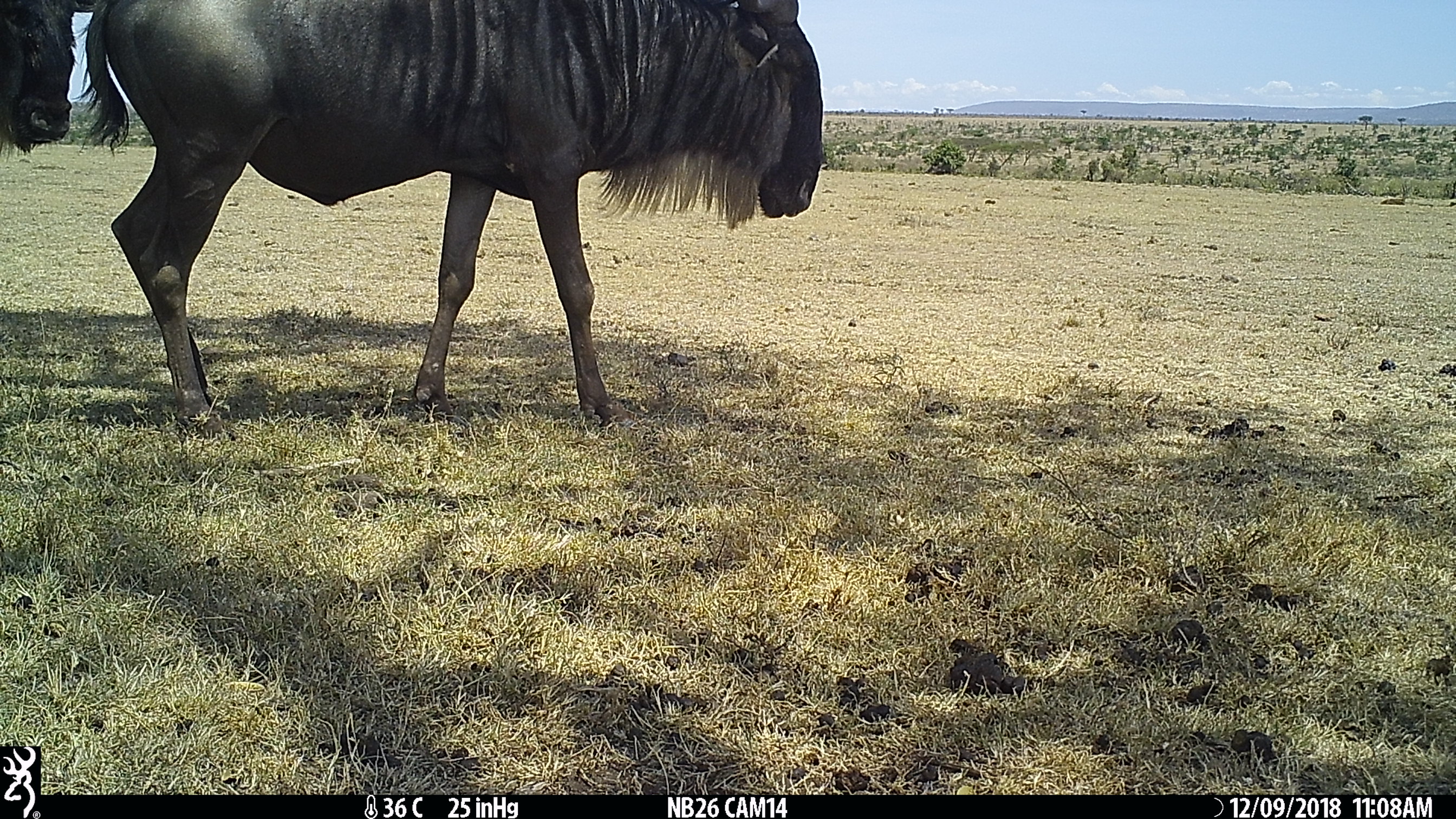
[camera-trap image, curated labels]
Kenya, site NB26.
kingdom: Animalia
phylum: Chordata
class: Mammalia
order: Artiodactyla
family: Bovidae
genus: Connochaetes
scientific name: Connochaetes taurinus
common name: blue wildebeest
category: wildebeest